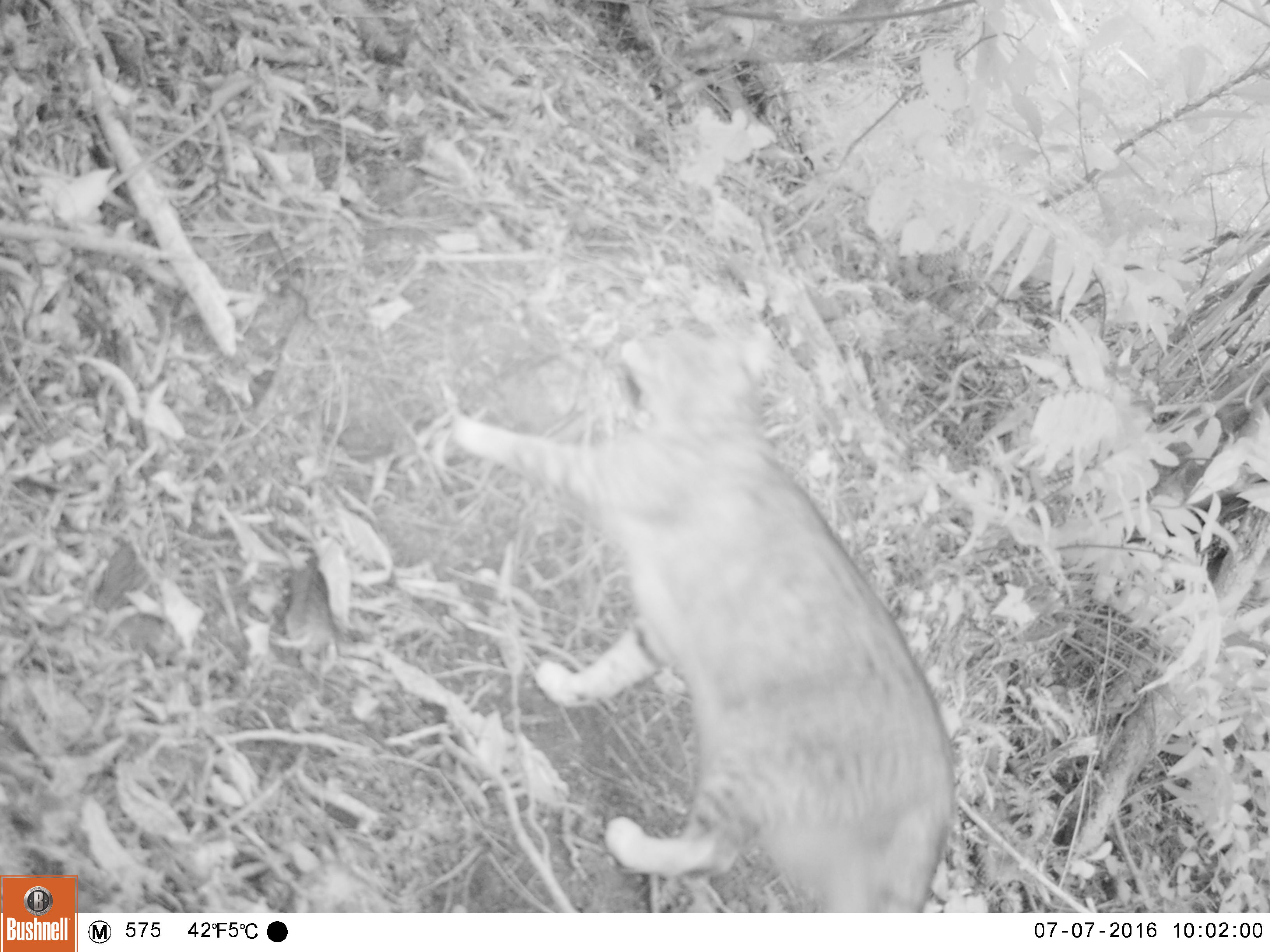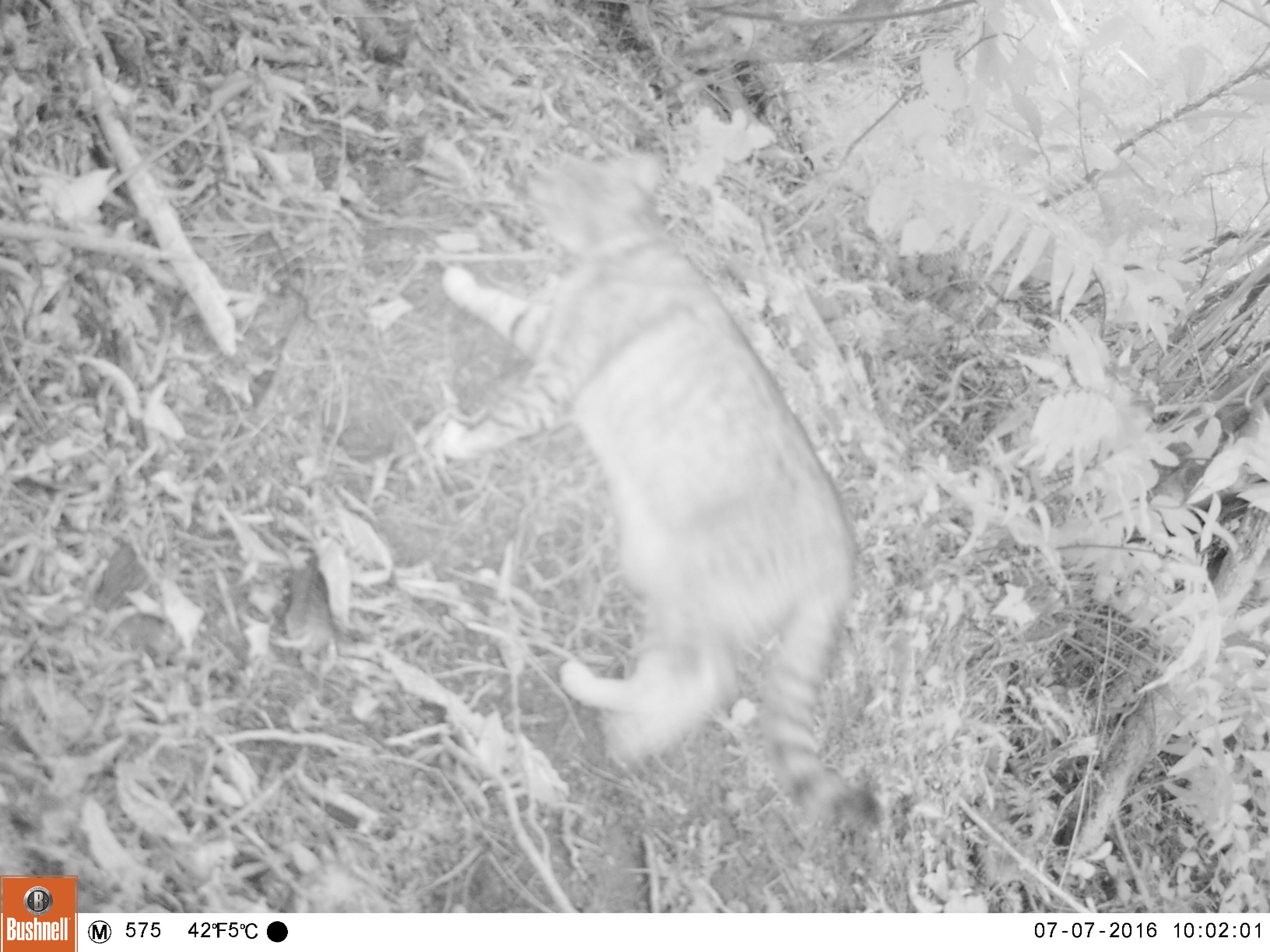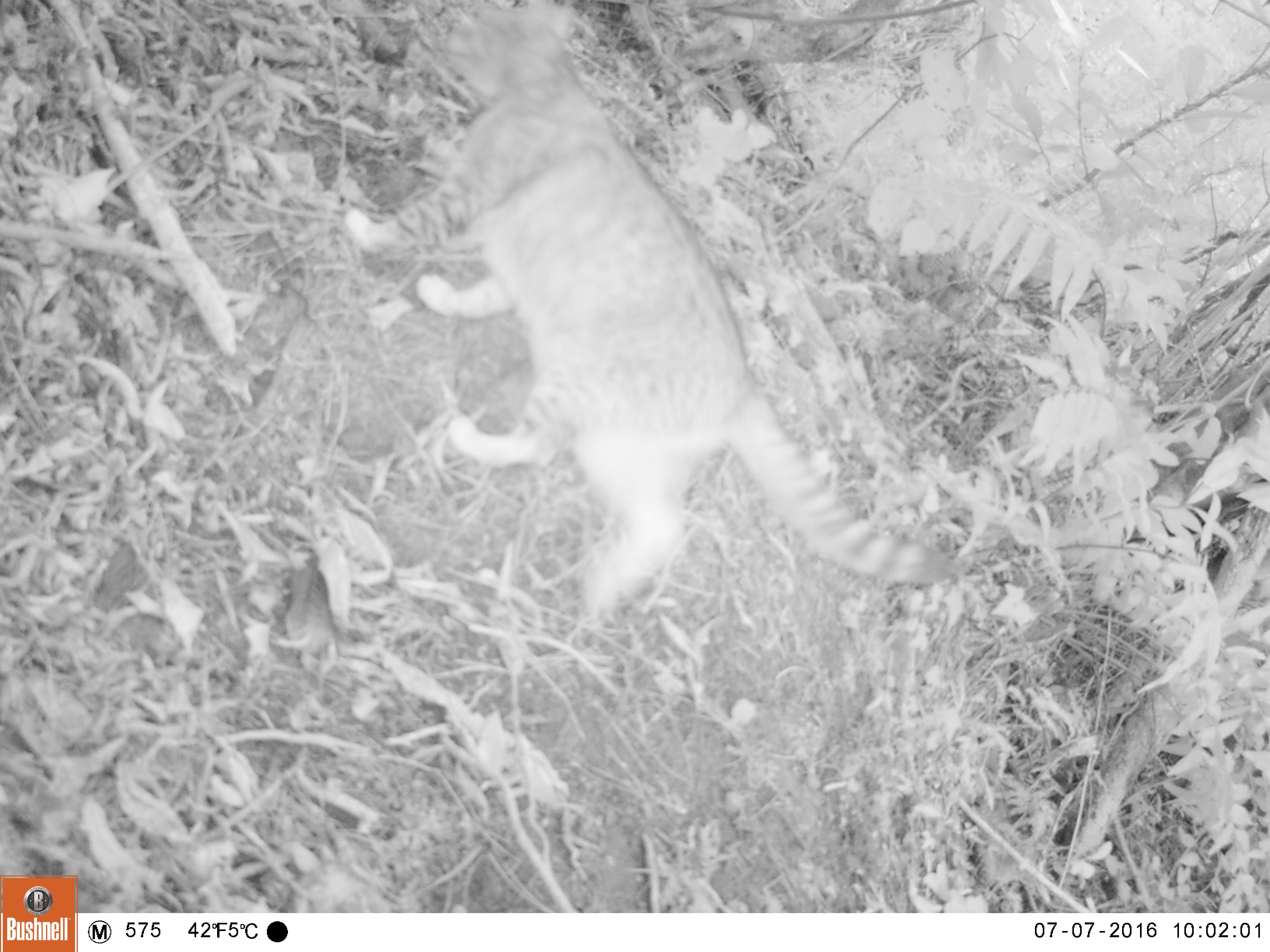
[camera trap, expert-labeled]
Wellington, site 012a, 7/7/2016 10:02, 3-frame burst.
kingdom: Animalia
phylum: Chordata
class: Mammalia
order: Carnivora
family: Felidae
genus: Felis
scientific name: Felis catus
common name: cat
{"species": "cat (Felis catus)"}